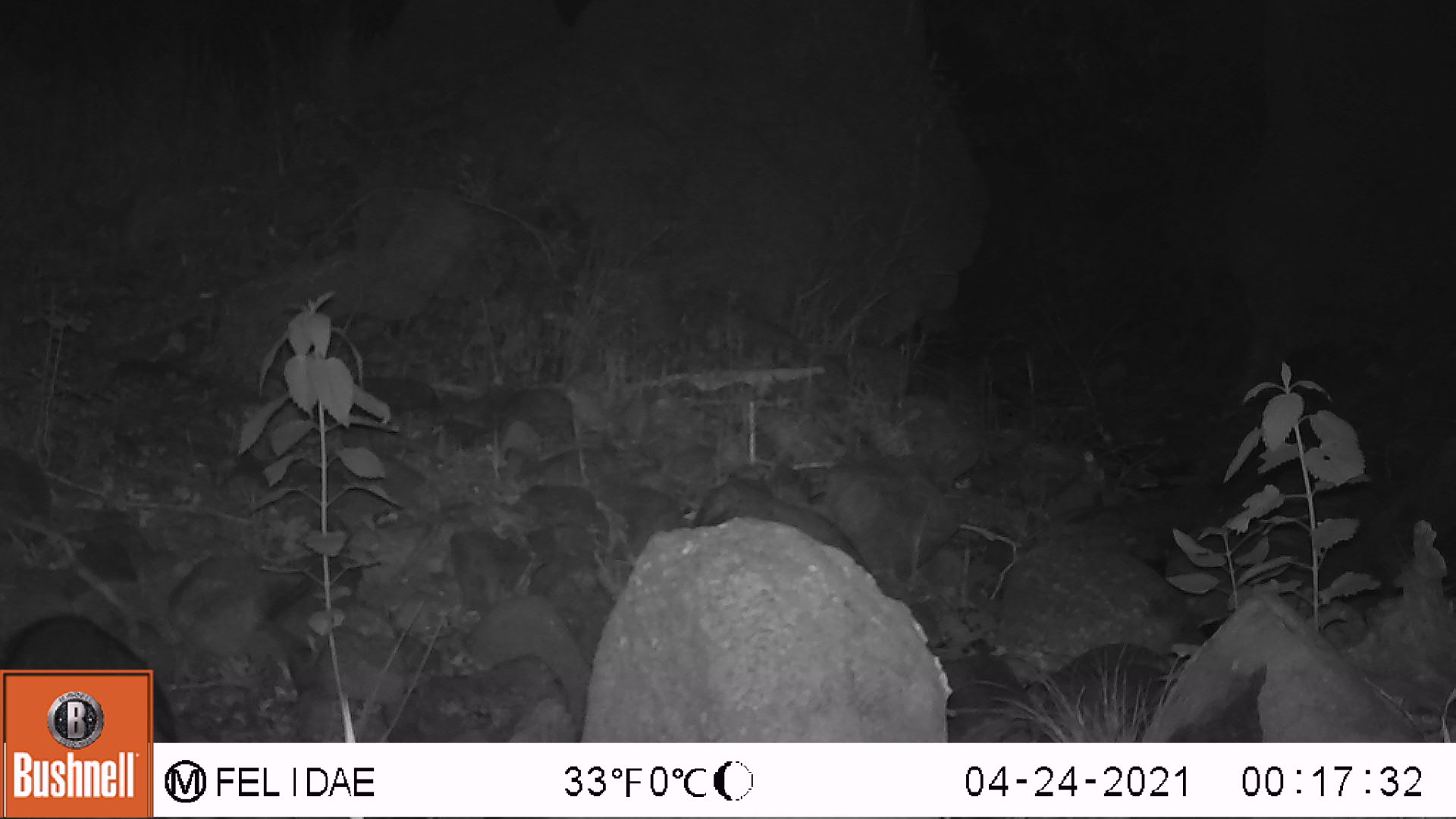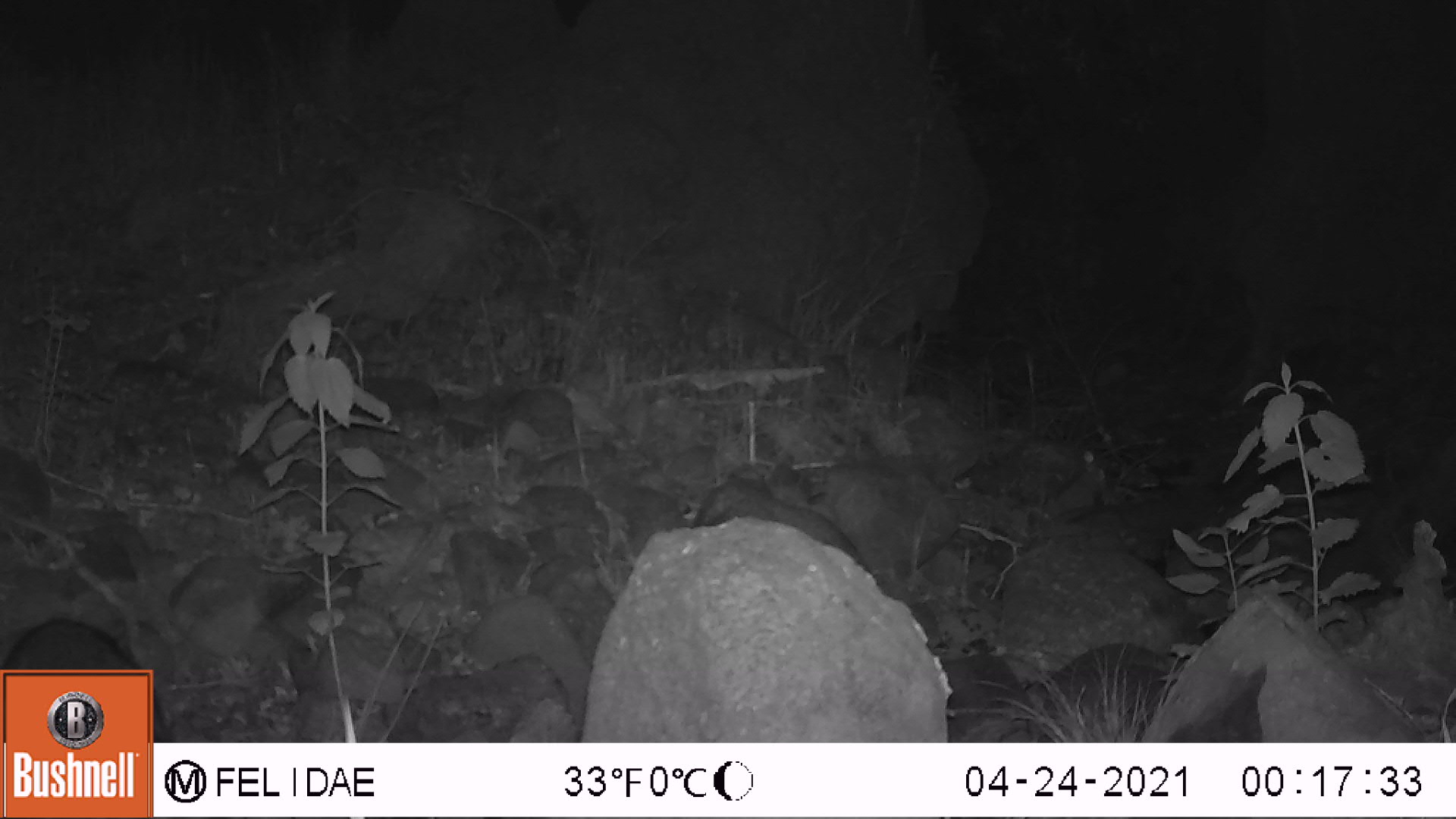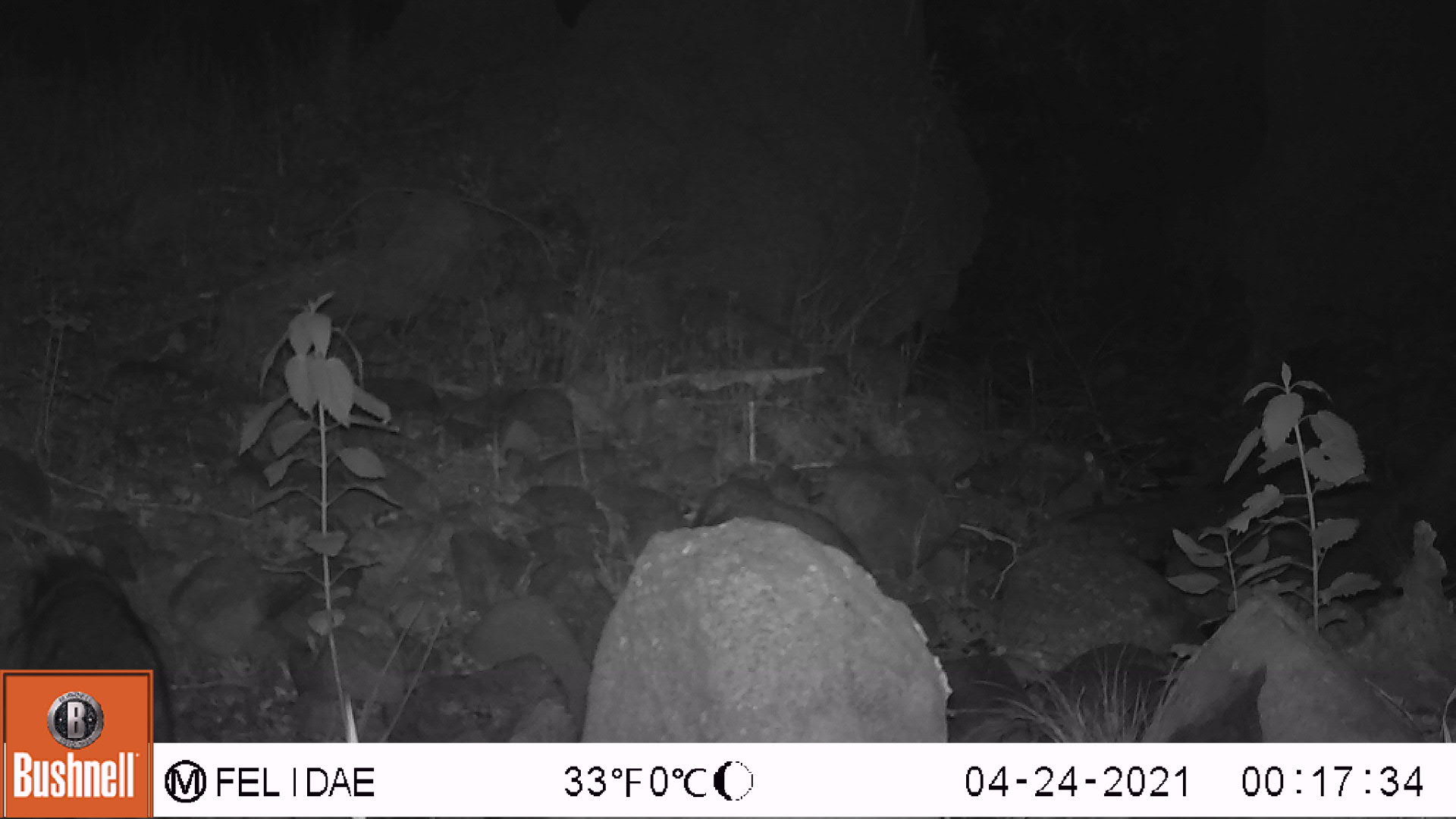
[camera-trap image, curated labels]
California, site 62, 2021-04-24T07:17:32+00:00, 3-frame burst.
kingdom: Animalia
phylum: Chordata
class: Mammalia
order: Carnivora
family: Procyonidae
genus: Procyon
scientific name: Procyon lotor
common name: raccoon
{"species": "raccoon (Procyon lotor)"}